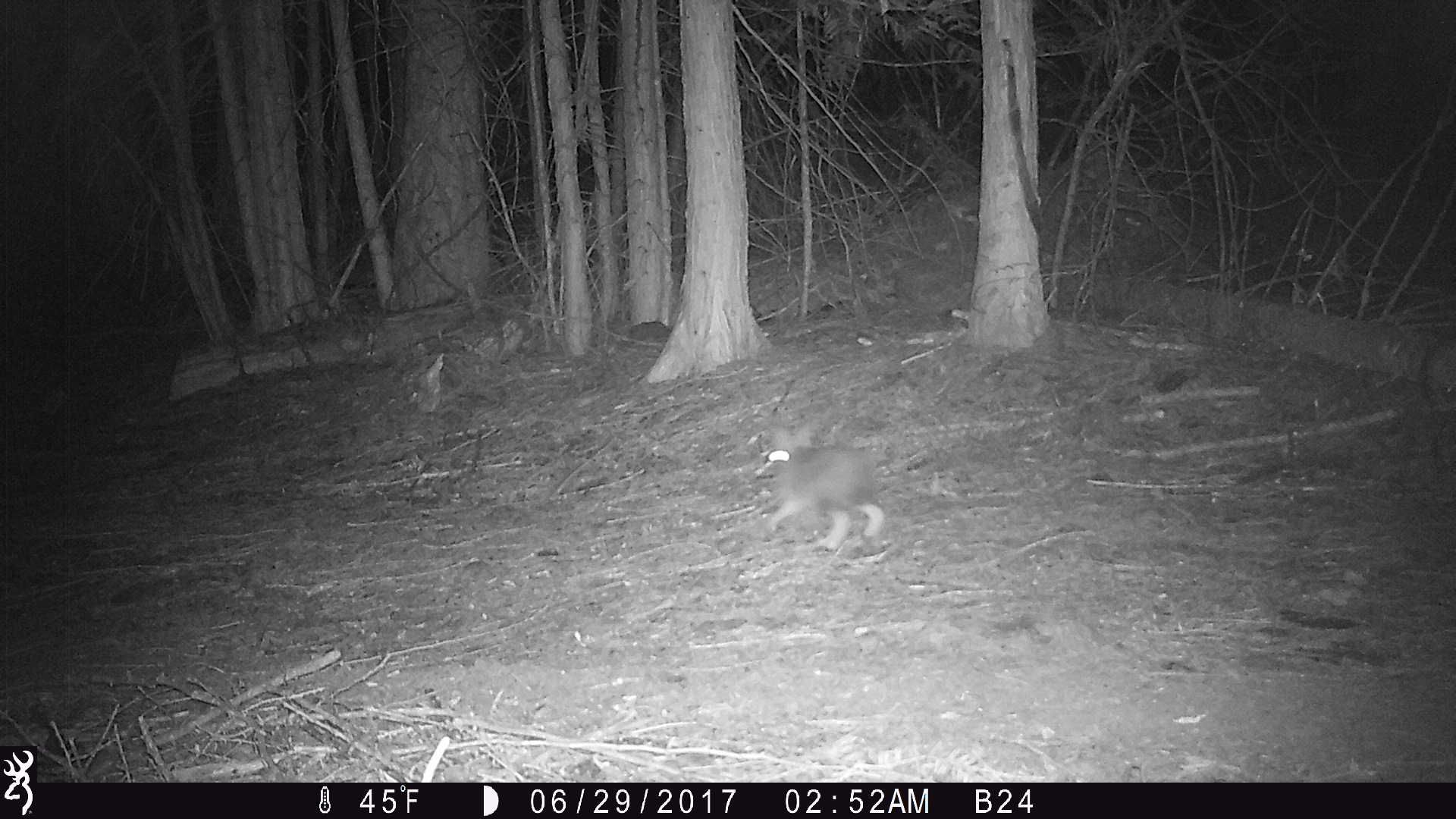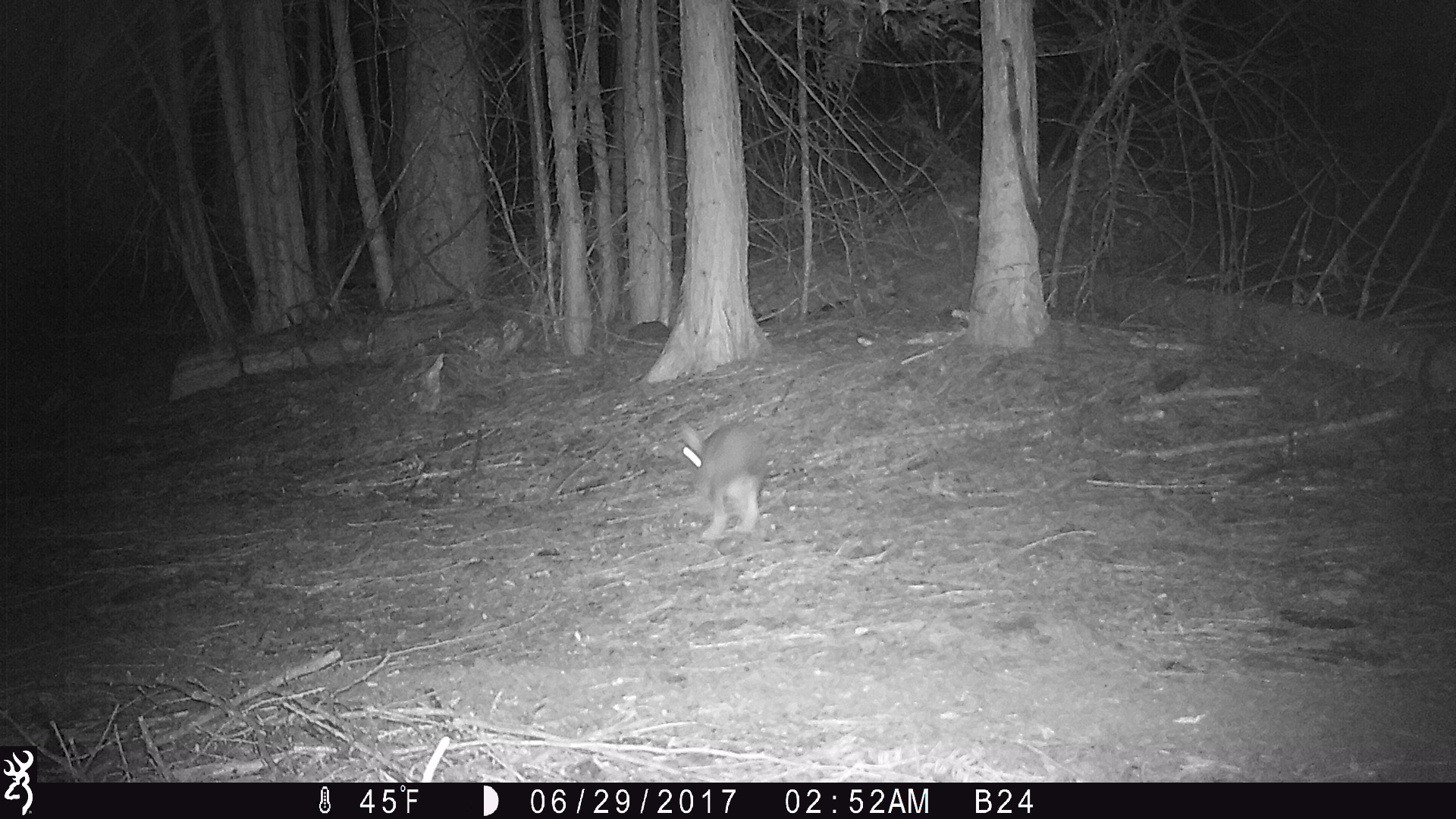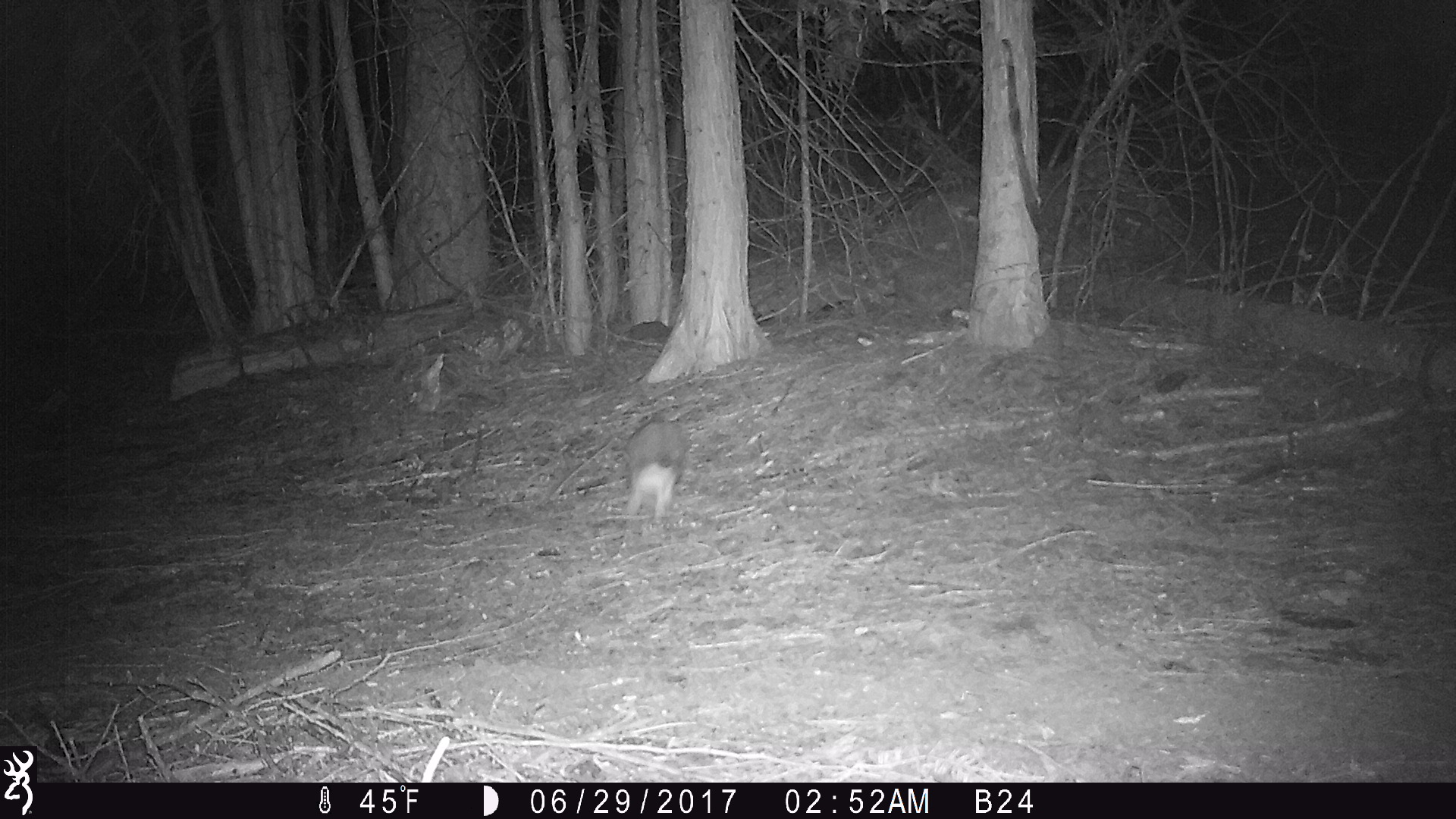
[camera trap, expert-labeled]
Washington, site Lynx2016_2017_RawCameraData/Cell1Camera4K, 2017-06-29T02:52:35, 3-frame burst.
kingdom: Animalia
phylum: Chordata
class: Mammalia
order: Lagomorpha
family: Leporidae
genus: Lepus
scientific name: Lepus americanus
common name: snowshoe hare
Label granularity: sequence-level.